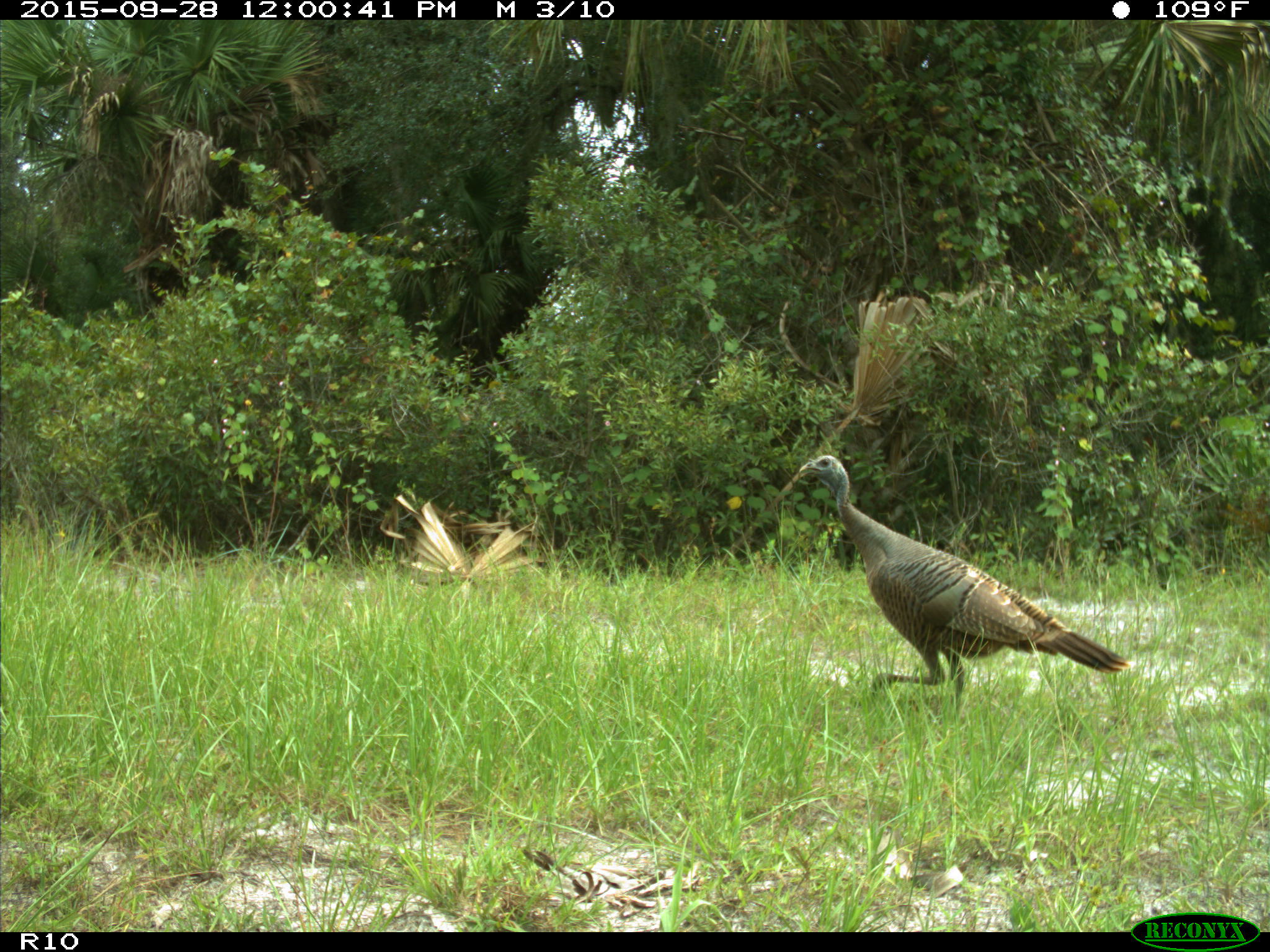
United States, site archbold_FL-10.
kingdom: Animalia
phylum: Chordata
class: Aves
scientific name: Aves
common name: birds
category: unidentified bird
Unidentified bird (birds) (Aves).